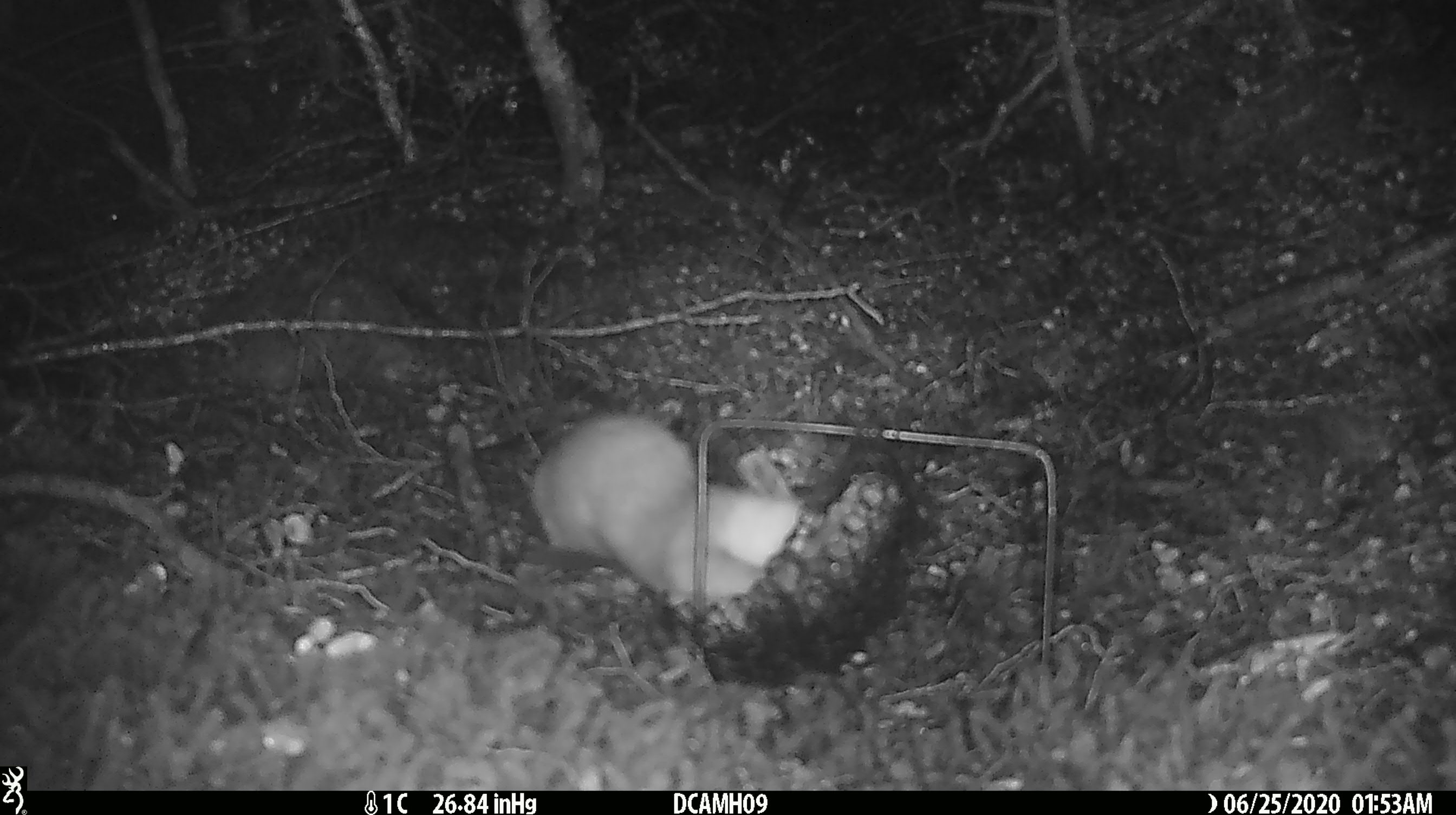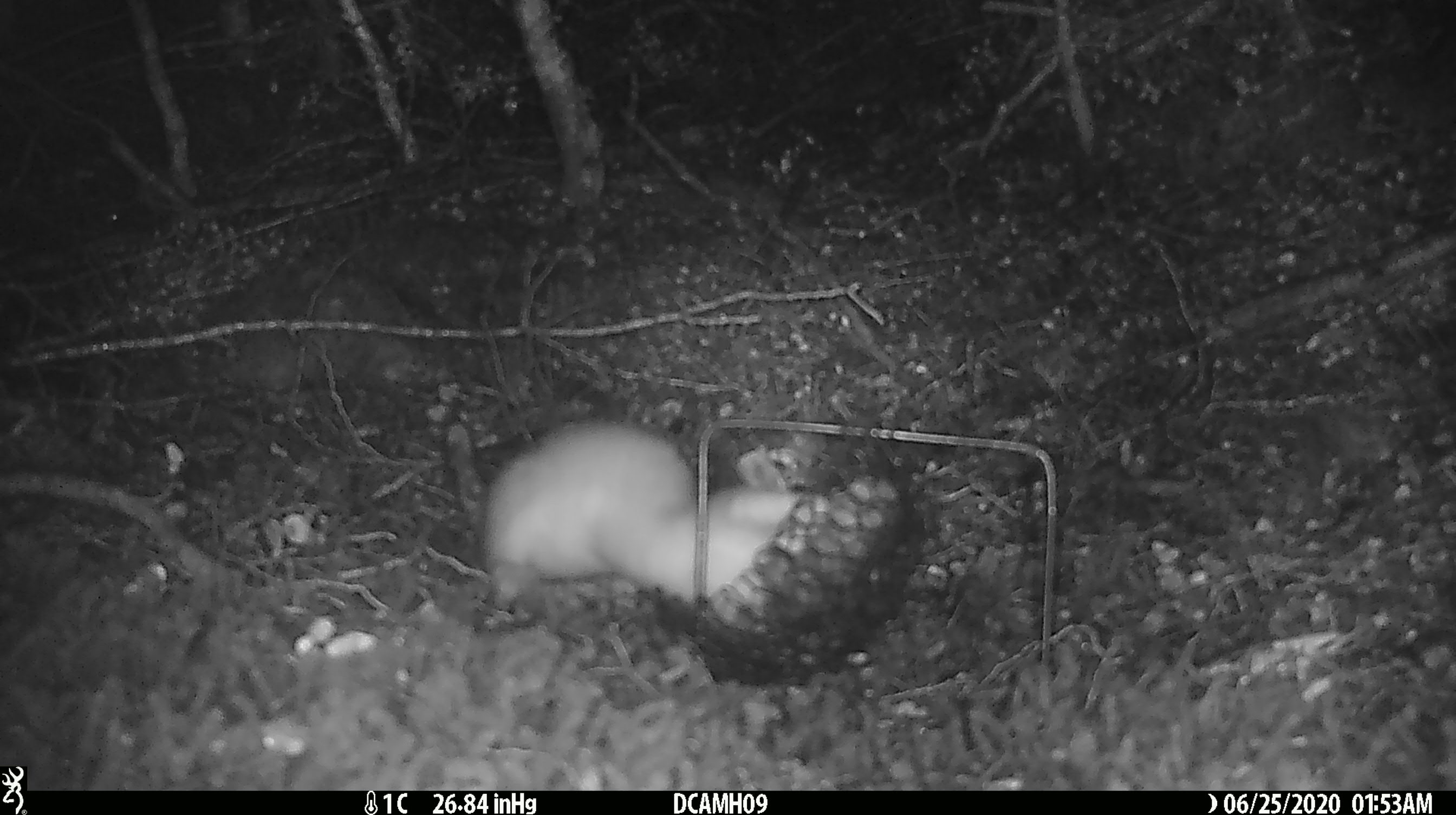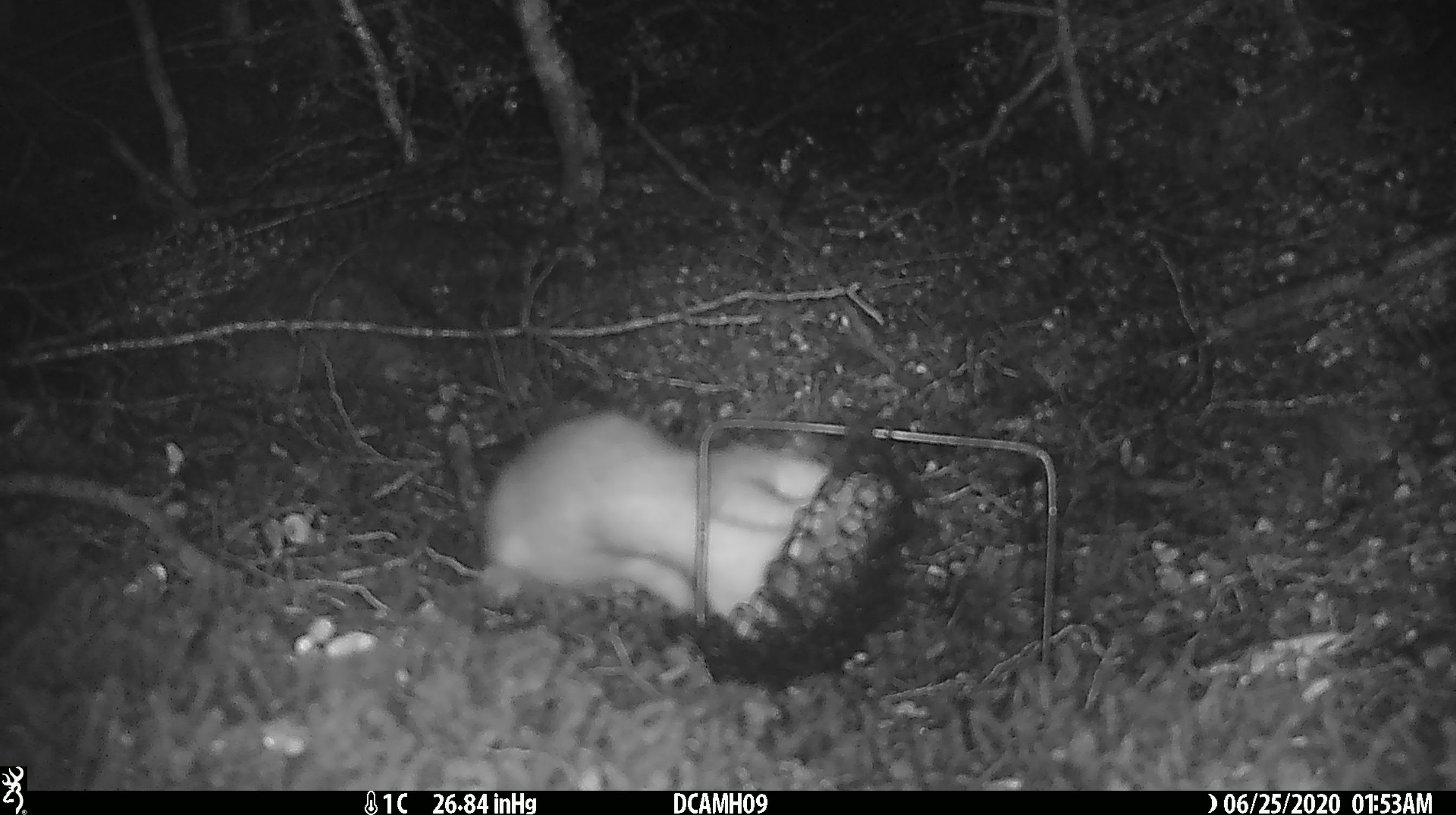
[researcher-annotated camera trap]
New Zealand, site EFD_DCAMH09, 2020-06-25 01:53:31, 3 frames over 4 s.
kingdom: Animalia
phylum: Chordata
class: Mammalia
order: Carnivora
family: Mustelidae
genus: Mustela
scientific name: Mustela erminea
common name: stoat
Stoat (Mustela erminea).